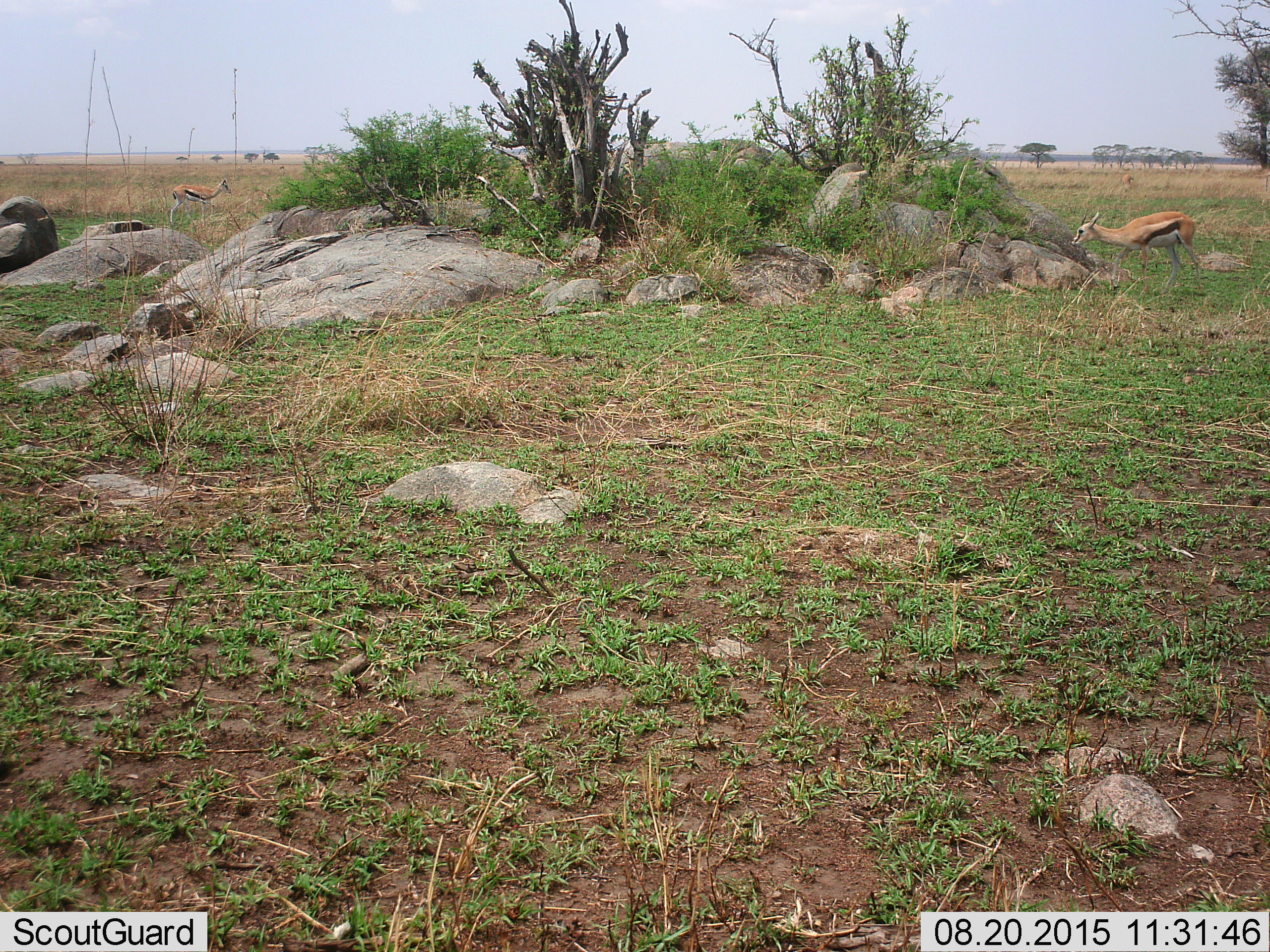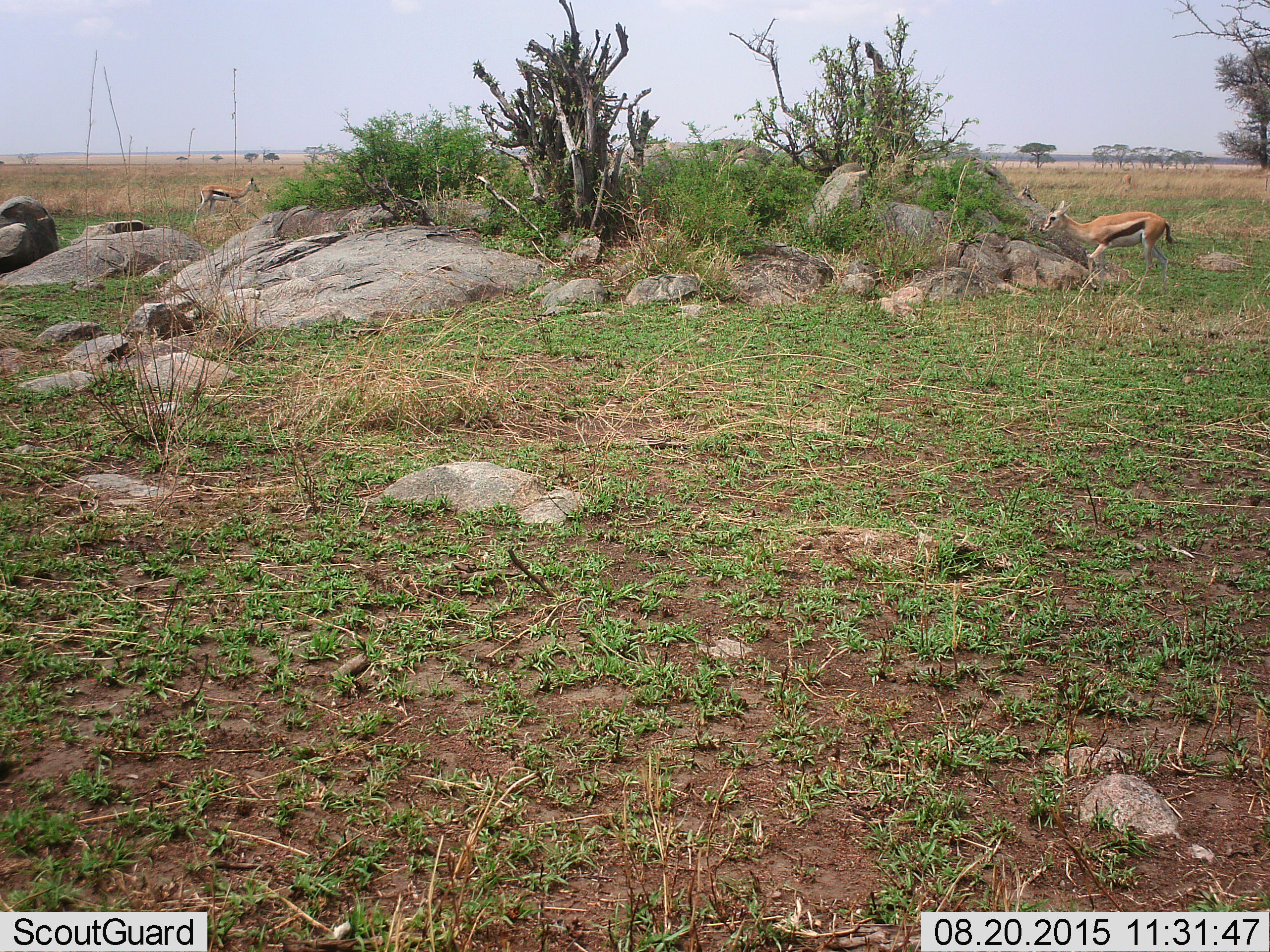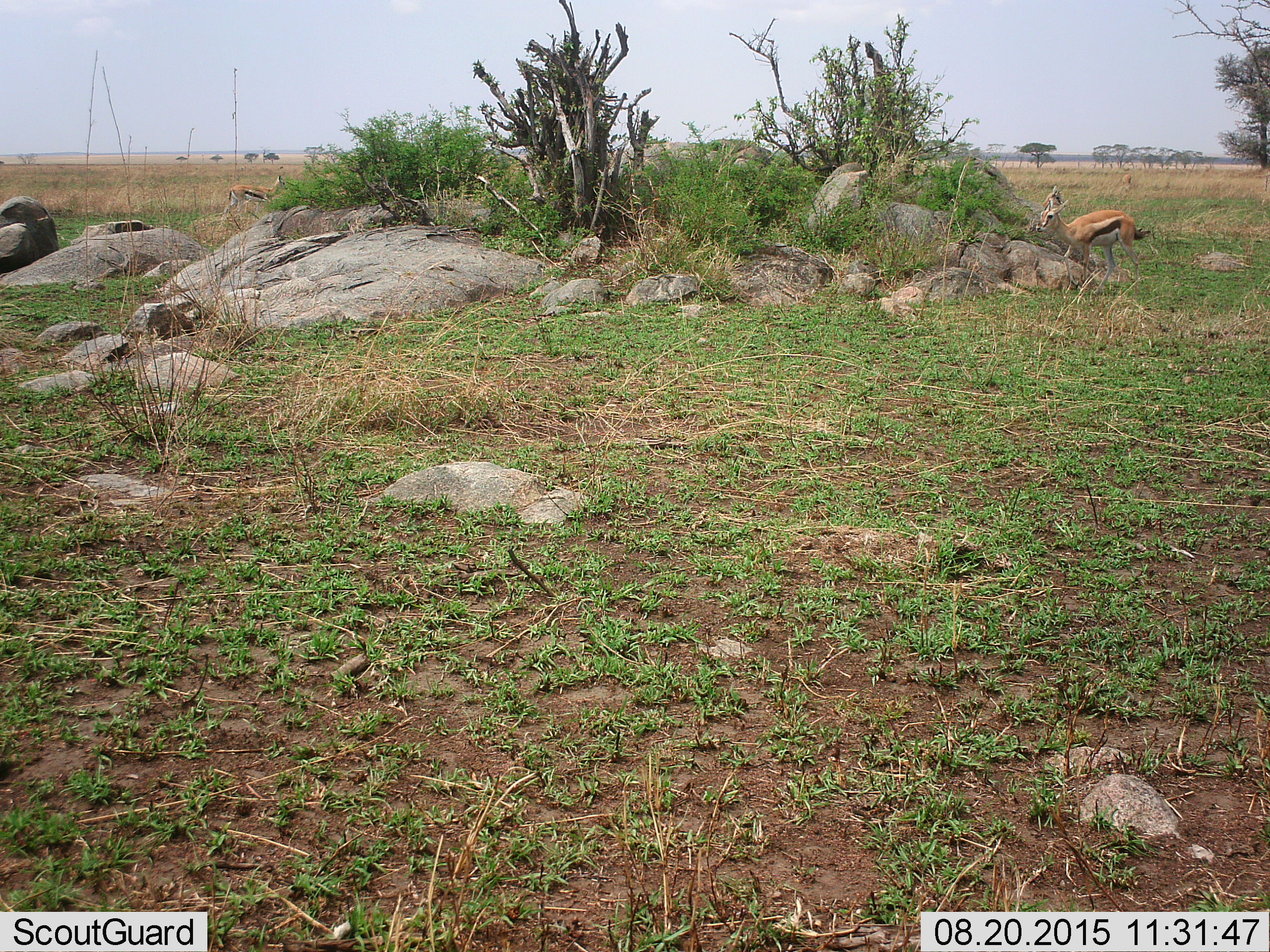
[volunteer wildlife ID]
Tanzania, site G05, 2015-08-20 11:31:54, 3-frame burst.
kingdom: Animalia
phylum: Chordata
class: Mammalia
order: Artiodactyla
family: Bovidae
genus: Eudorcas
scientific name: Eudorcas thomsonii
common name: thomson's gazelle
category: gazellethomsons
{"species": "gazellethomsons (thomson's gazelle) (Eudorcas thomsonii)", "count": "3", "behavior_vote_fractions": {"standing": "56%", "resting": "0%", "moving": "78%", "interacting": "0%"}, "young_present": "22%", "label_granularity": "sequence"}